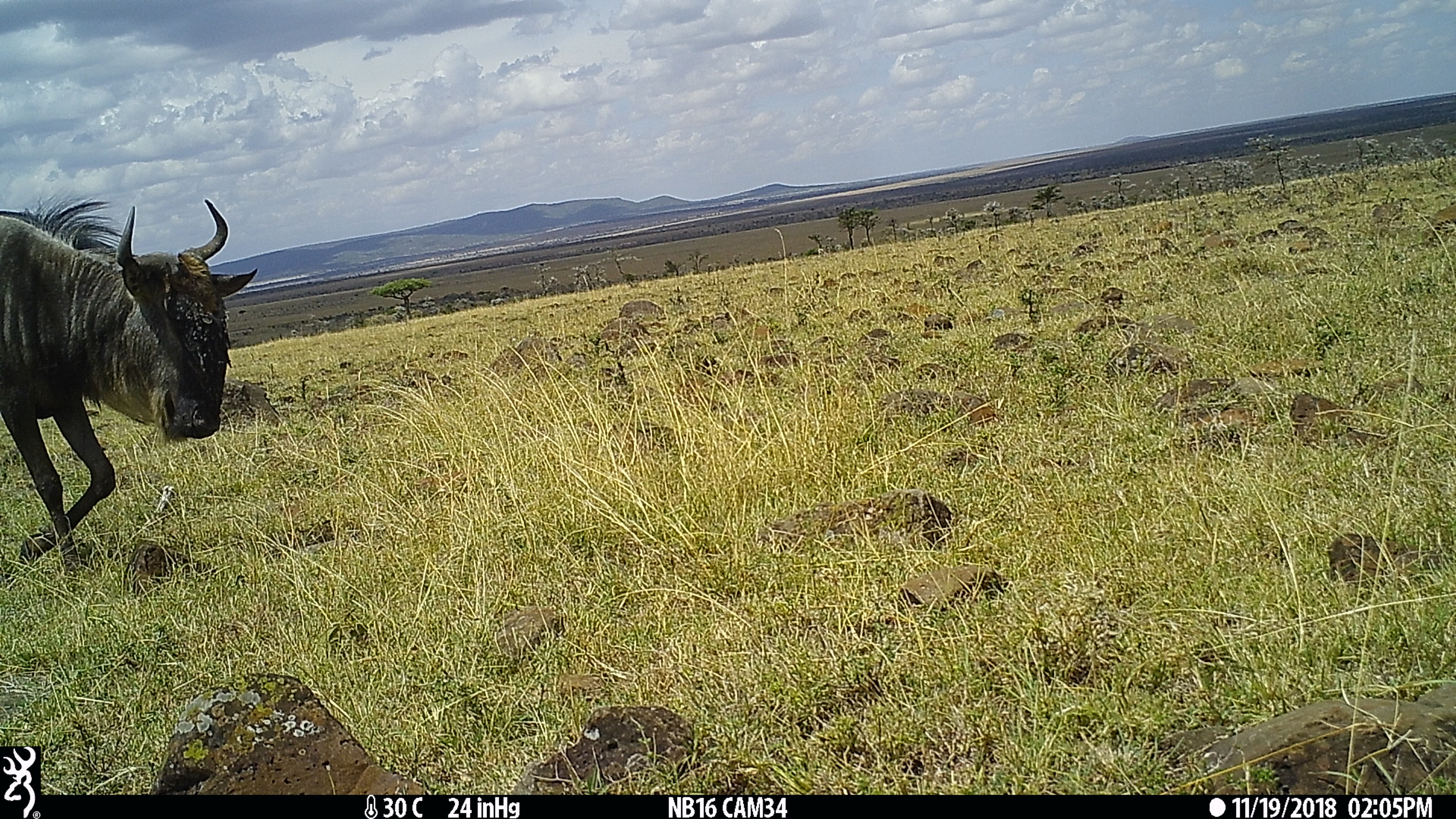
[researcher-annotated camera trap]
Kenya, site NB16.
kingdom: Animalia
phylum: Chordata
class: Mammalia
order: Artiodactyla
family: Bovidae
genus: Connochaetes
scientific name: Connochaetes taurinus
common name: blue wildebeest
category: wildebeest